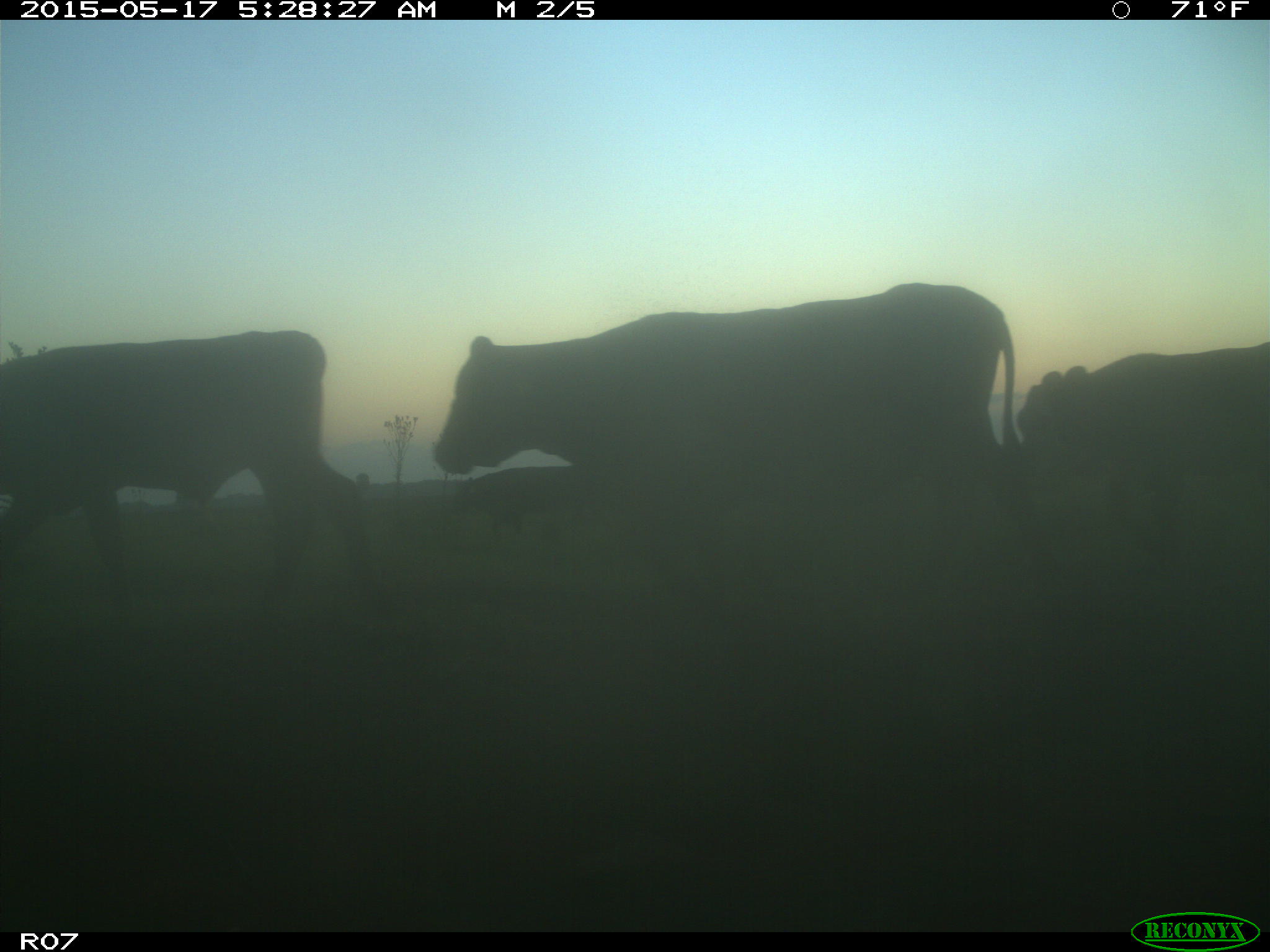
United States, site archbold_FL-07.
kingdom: Animalia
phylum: Chordata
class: Mammalia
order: Artiodactyla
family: Bovidae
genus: Bos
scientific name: Bos taurus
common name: domestic cow